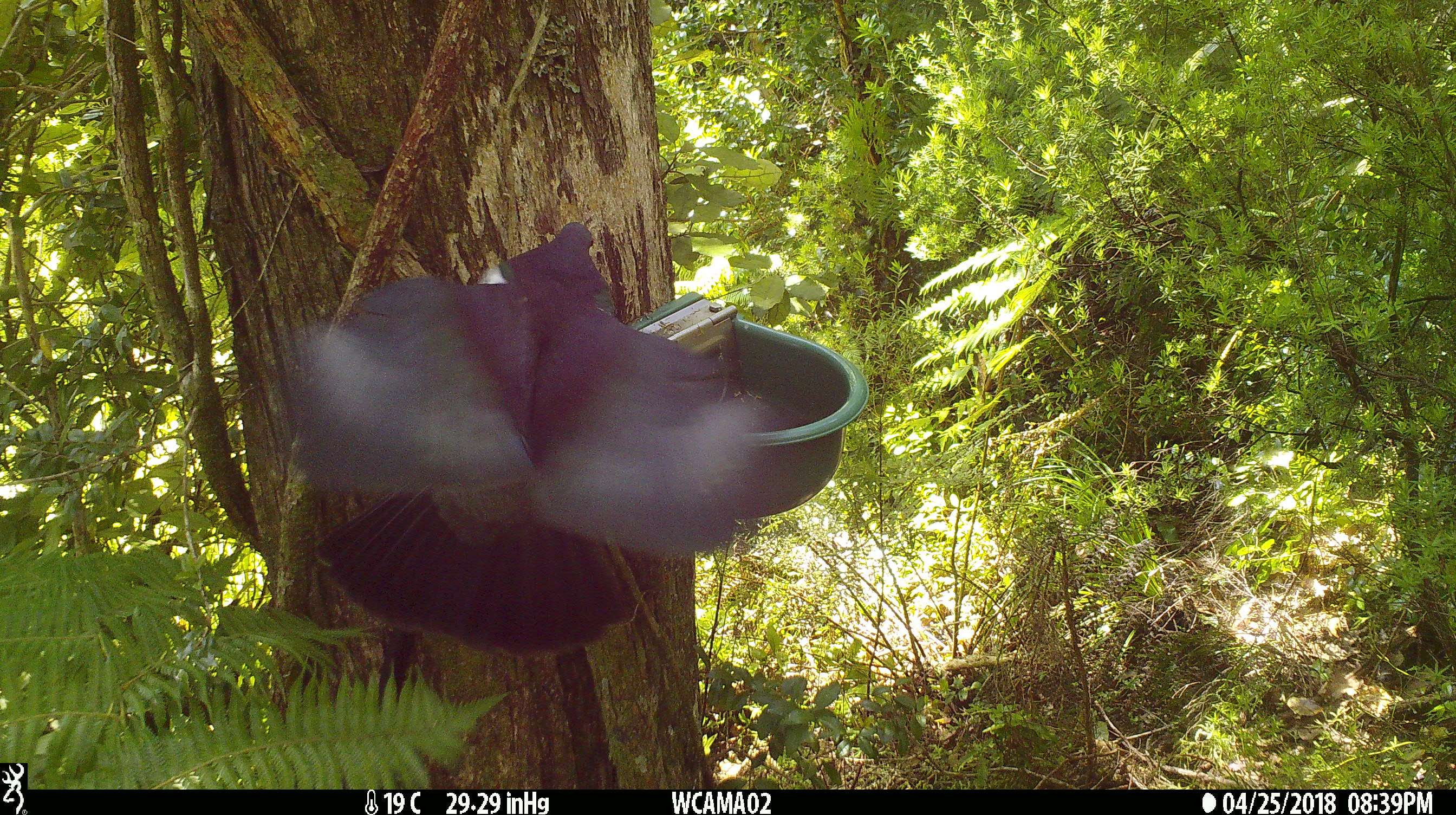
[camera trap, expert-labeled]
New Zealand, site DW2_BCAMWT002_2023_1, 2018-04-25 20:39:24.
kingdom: Animalia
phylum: Chordata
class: Aves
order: Columbiformes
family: Columbidae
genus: Hemiphaga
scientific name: Hemiphaga novaeseelandiae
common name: new zealand pigeon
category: kereru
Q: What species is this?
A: Kereru (new zealand pigeon) (Hemiphaga novaeseelandiae).